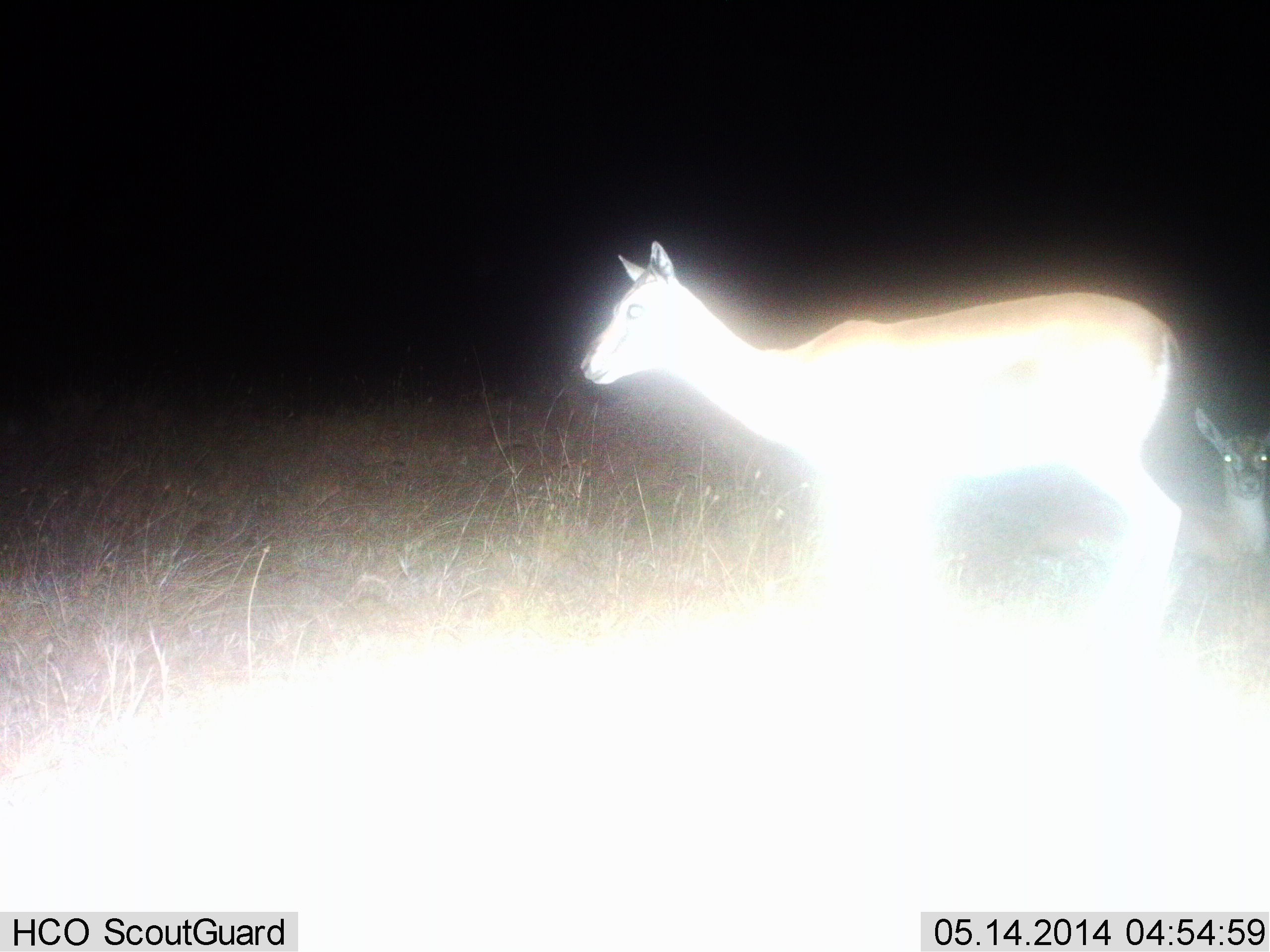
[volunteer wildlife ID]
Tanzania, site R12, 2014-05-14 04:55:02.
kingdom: Animalia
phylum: Chordata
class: Mammalia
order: Artiodactyla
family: Bovidae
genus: Cephalophus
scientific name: Cephalophus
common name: duiker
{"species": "duiker (Cephalophus)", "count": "2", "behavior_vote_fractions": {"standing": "50%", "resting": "38%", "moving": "62%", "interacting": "0%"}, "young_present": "25%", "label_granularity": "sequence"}